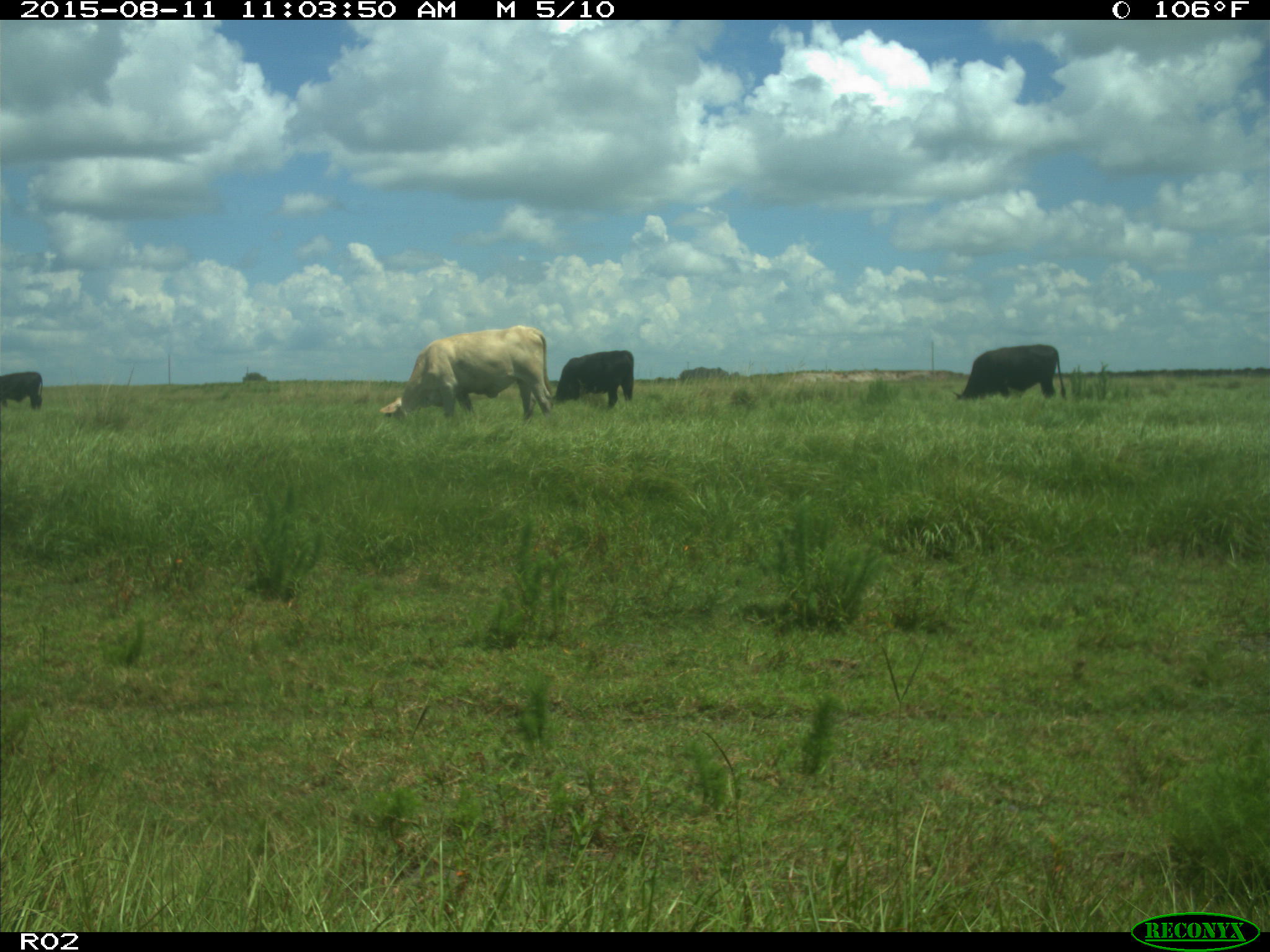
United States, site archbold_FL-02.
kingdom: Animalia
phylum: Chordata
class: Mammalia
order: Artiodactyla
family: Bovidae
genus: Bos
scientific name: Bos taurus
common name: domestic cow